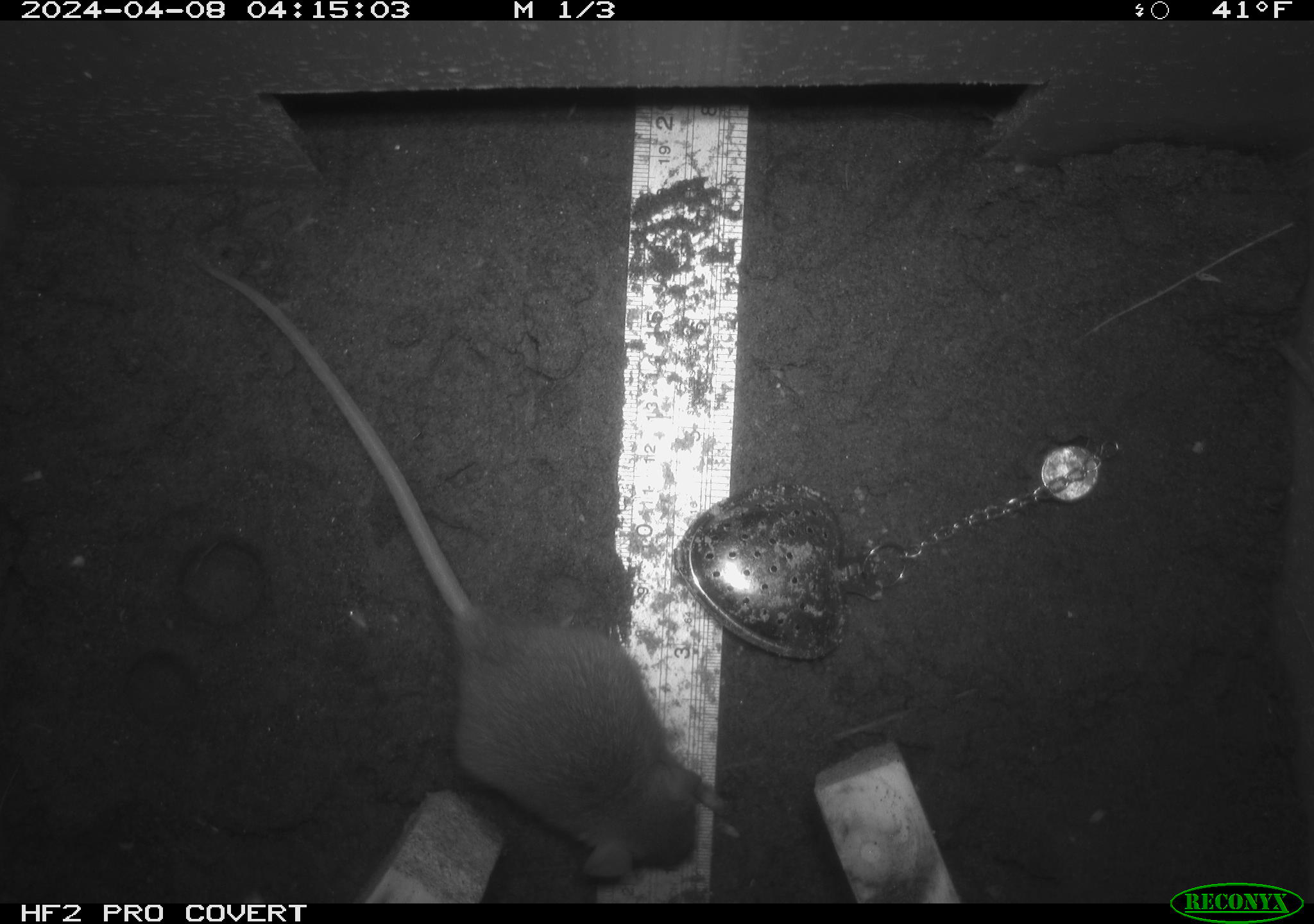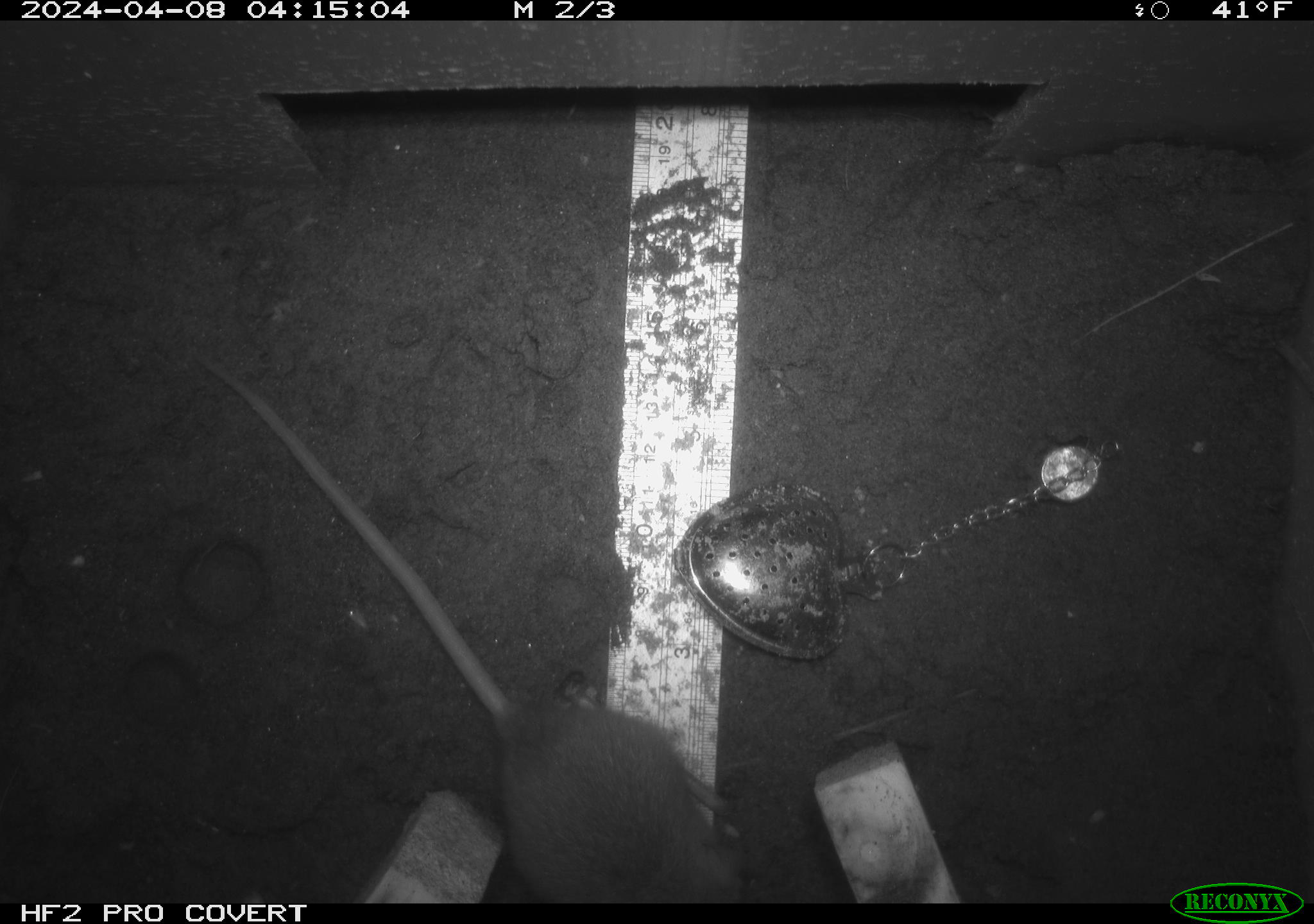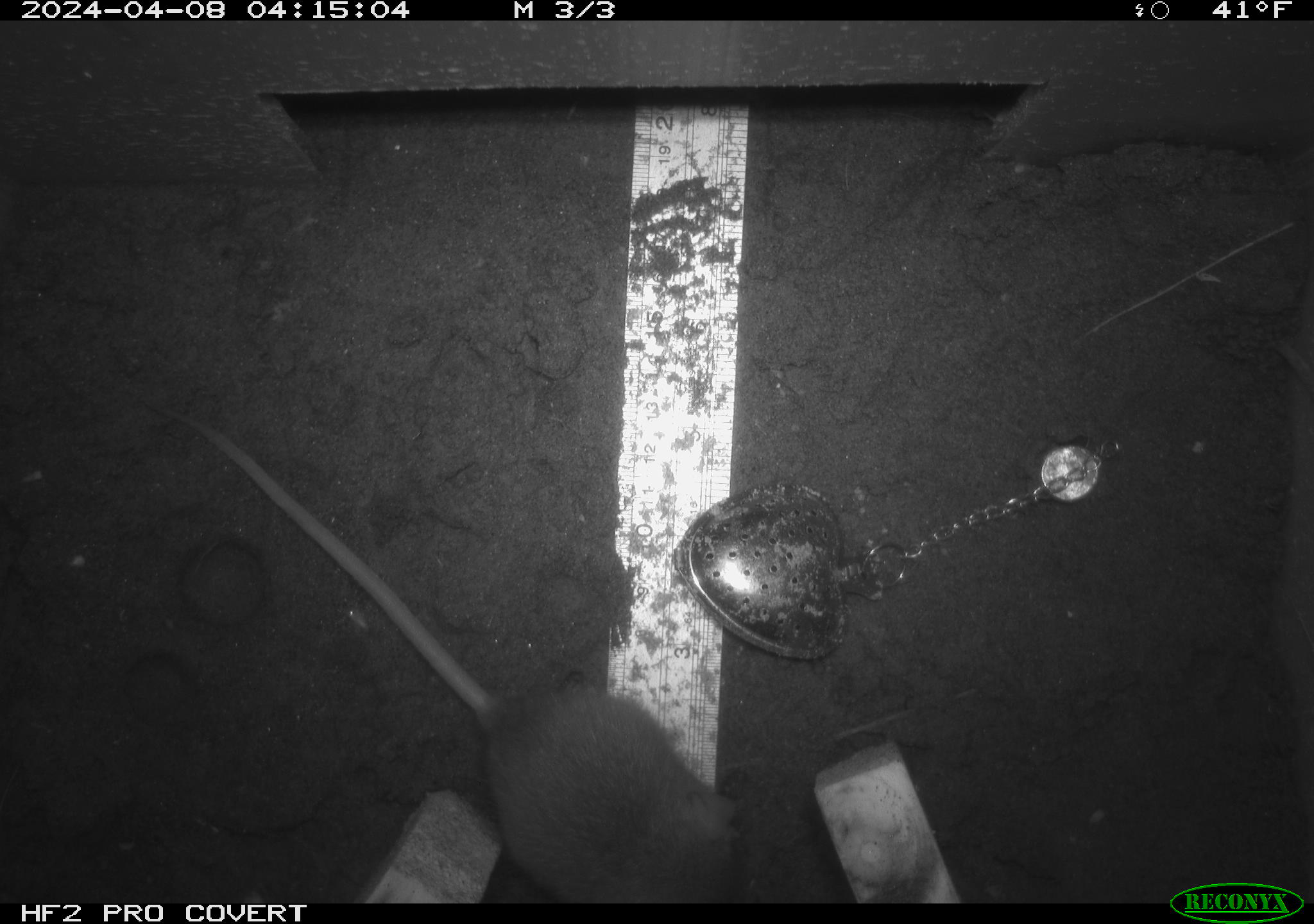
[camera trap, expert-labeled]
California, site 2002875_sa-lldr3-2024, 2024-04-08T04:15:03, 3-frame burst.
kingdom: Animalia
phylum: Chordata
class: Mammalia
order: Rodentia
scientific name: Rodentia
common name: rodent